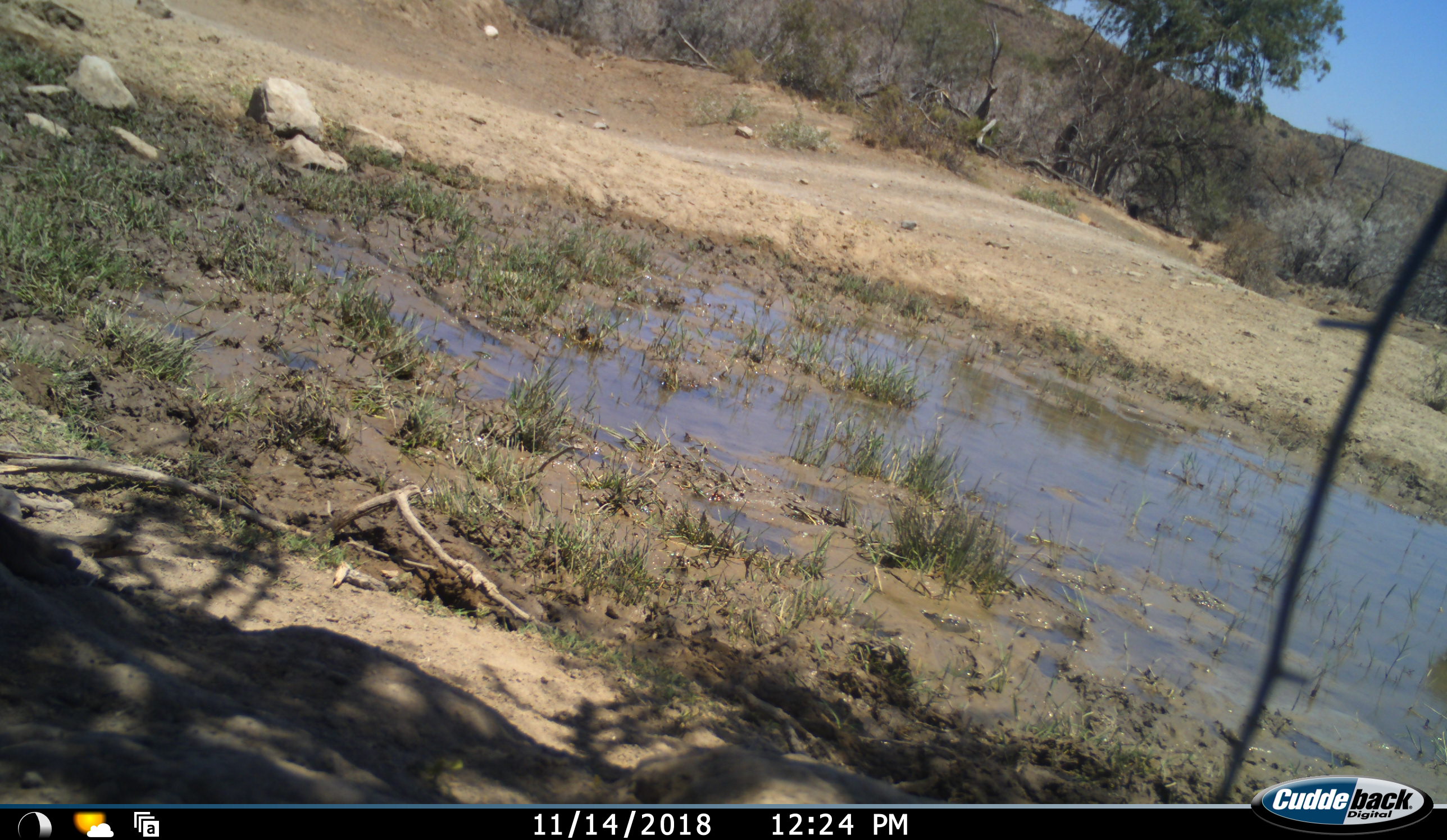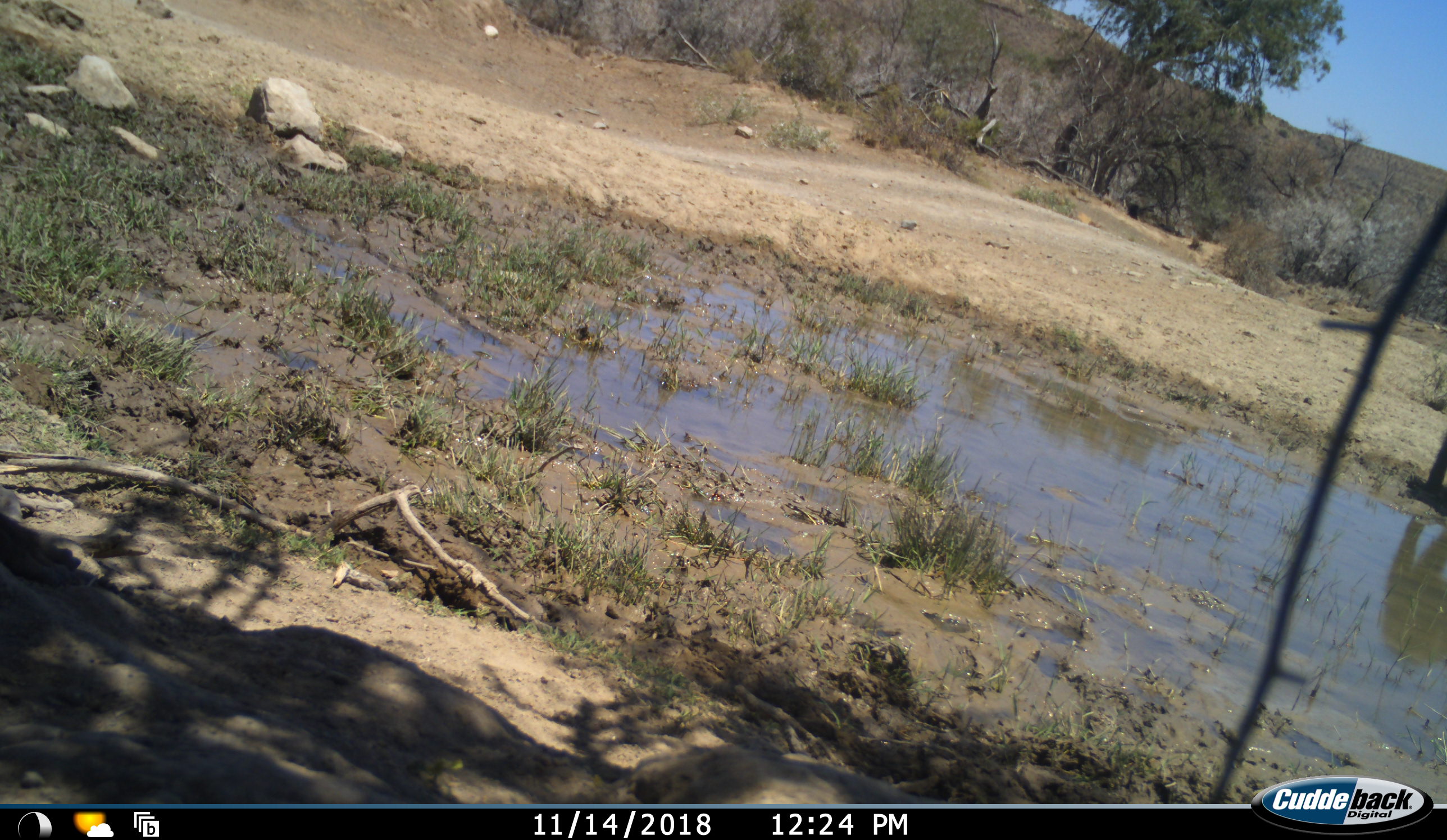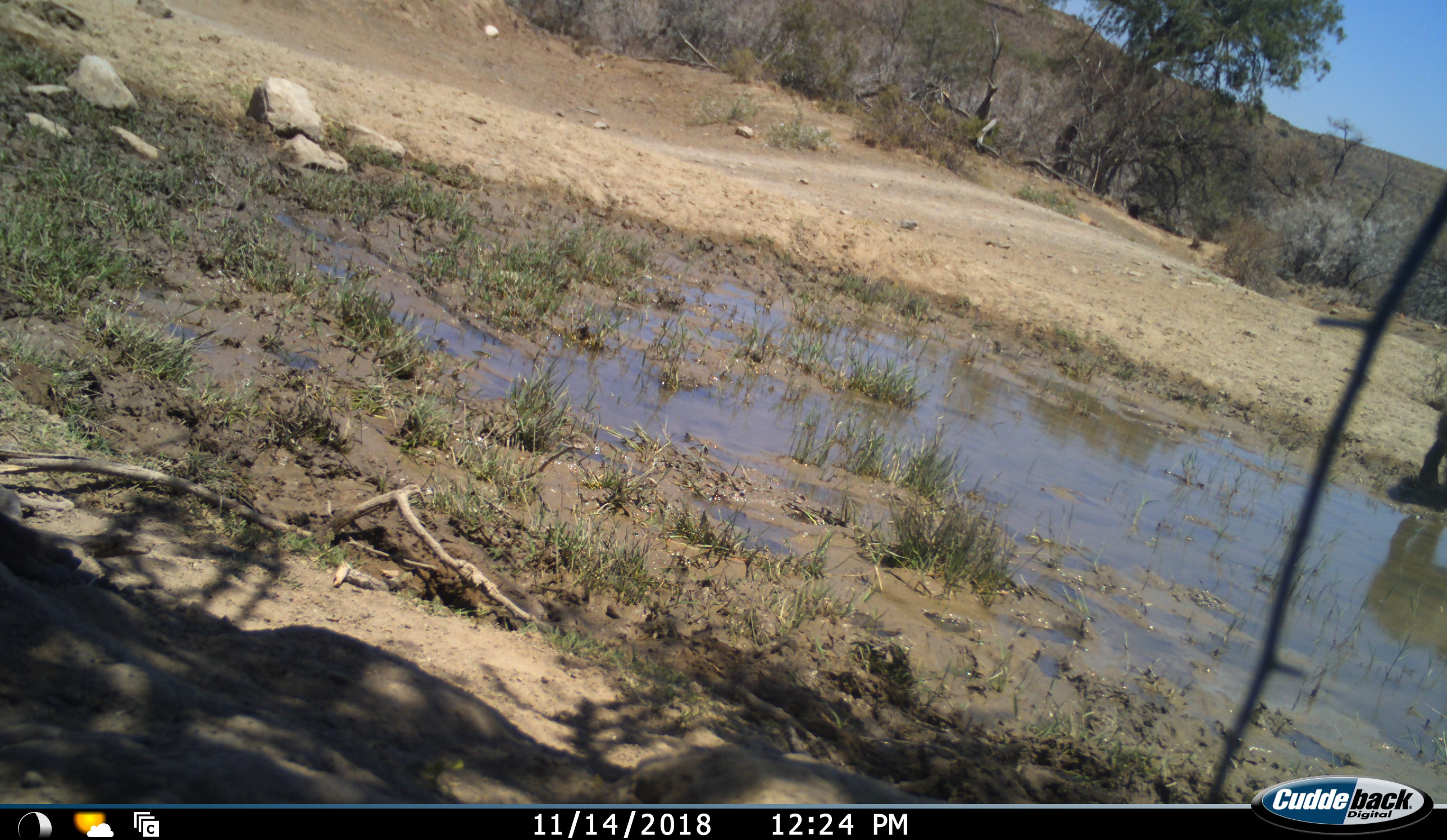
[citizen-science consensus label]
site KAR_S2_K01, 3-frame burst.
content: unidentified animal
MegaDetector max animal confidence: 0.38